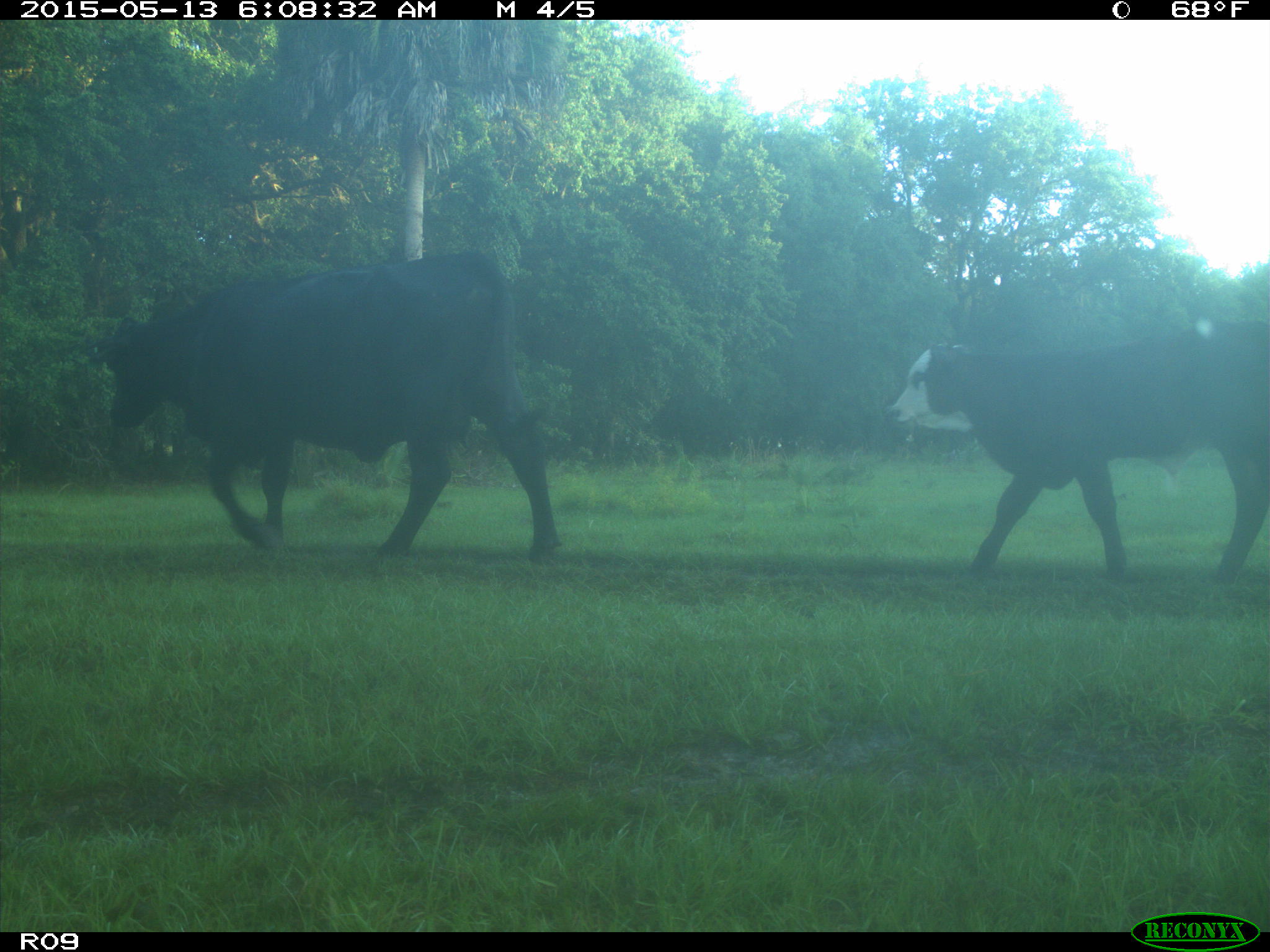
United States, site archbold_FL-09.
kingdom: Animalia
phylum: Chordata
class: Mammalia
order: Artiodactyla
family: Bovidae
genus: Bos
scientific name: Bos taurus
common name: domestic cow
Bos taurus (domestic cow).